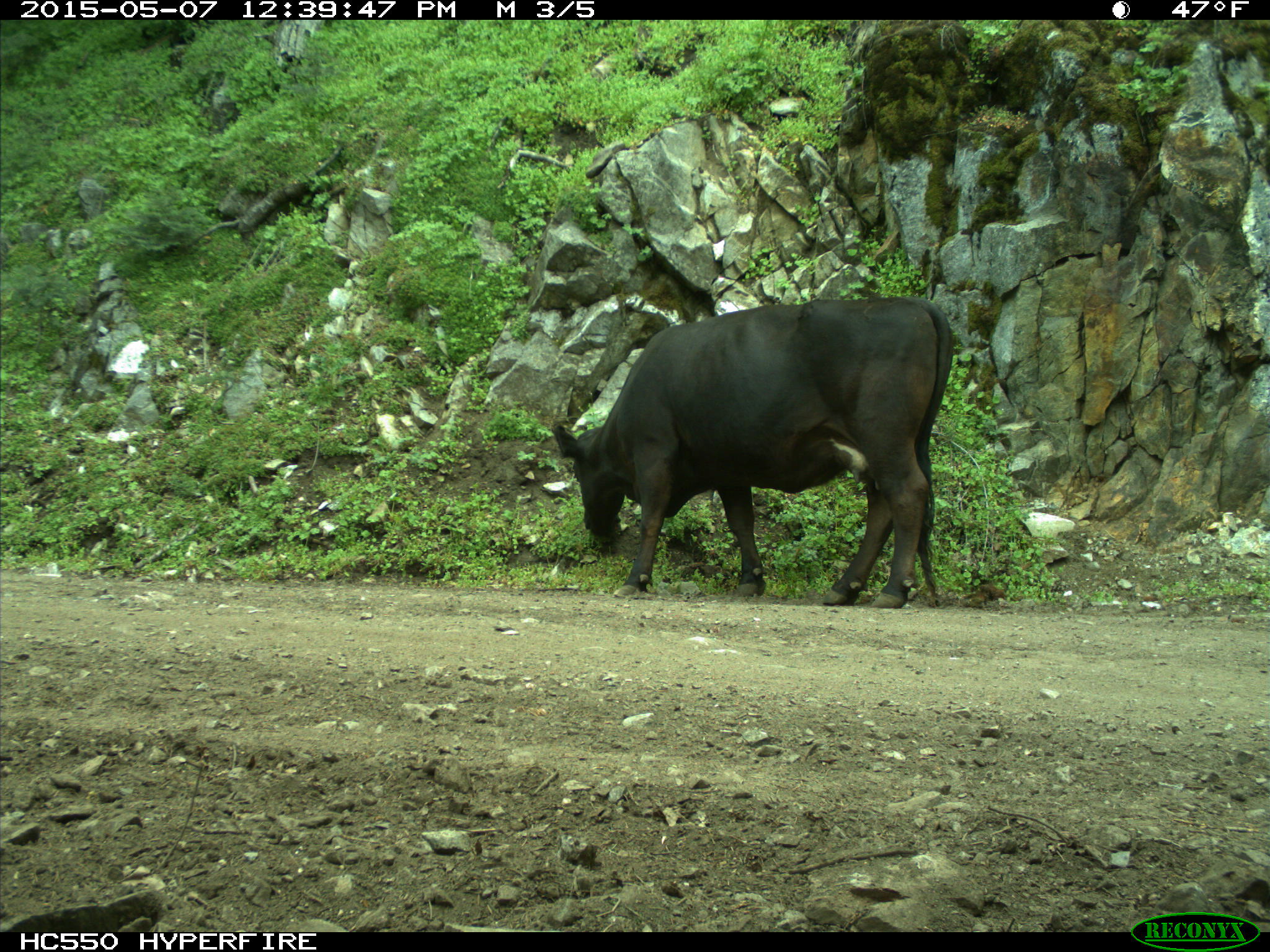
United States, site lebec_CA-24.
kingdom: Animalia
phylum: Chordata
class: Mammalia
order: Artiodactyla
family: Bovidae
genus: Bos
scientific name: Bos taurus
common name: domestic cow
Bos taurus (domestic cow).